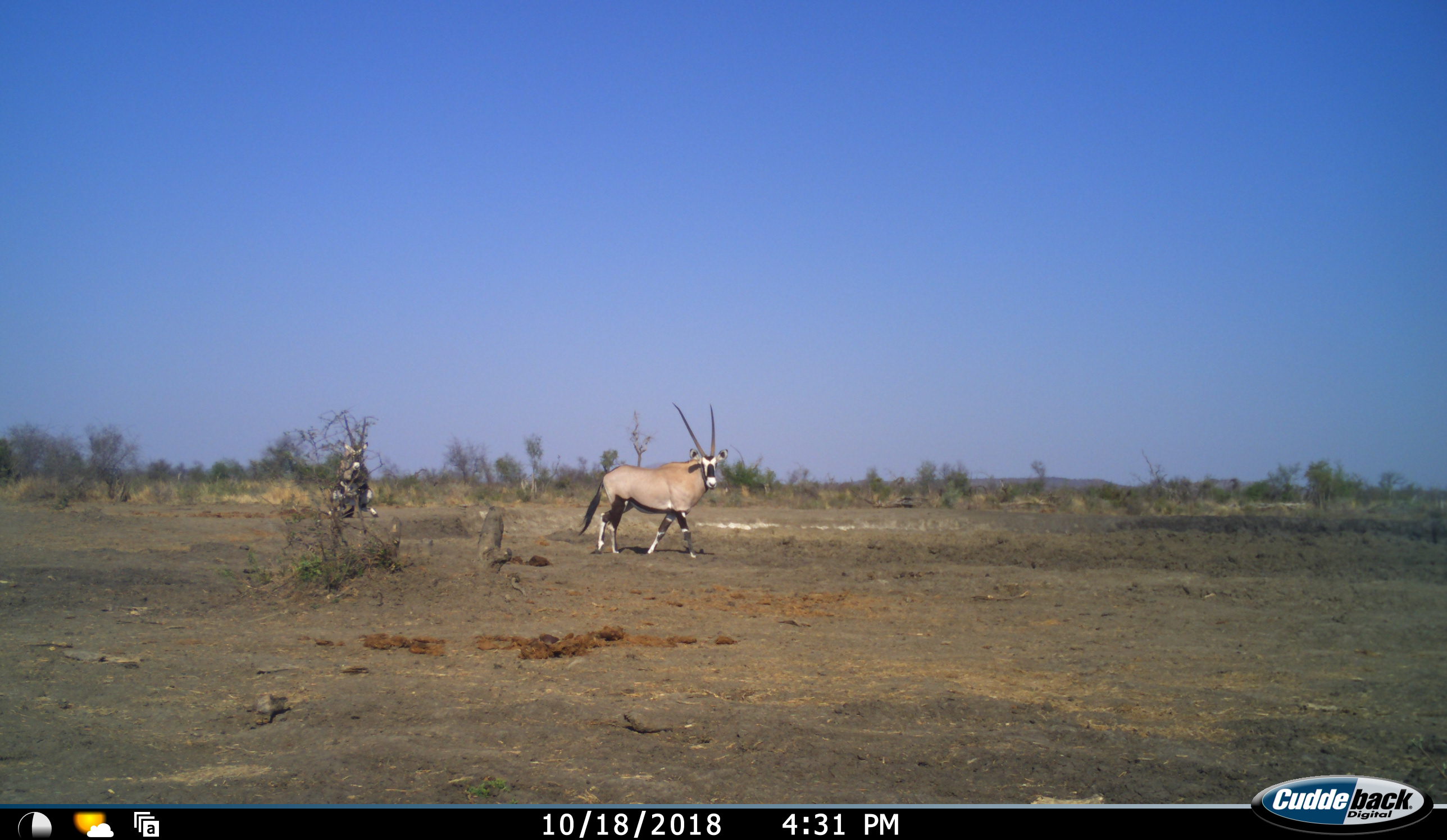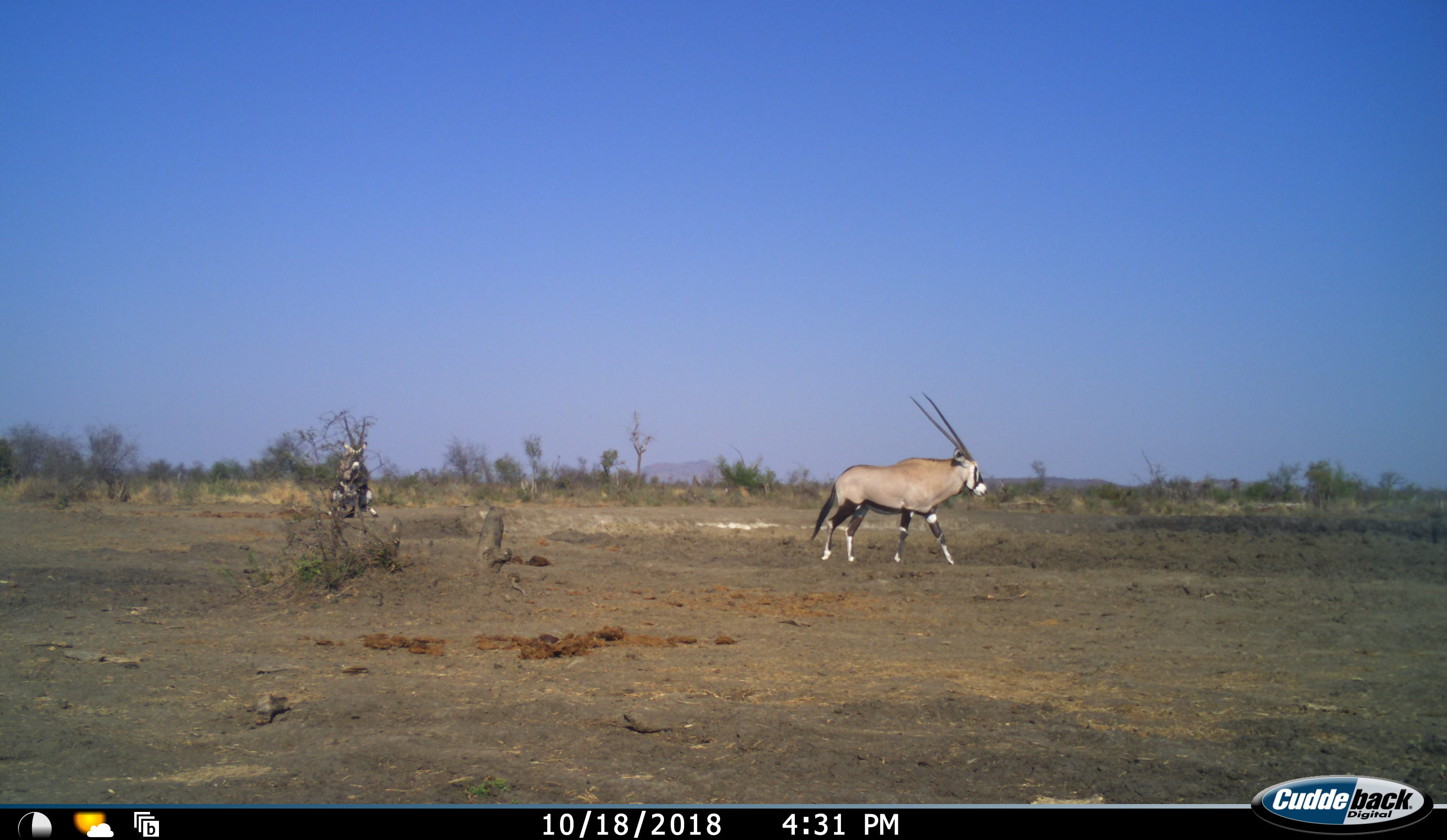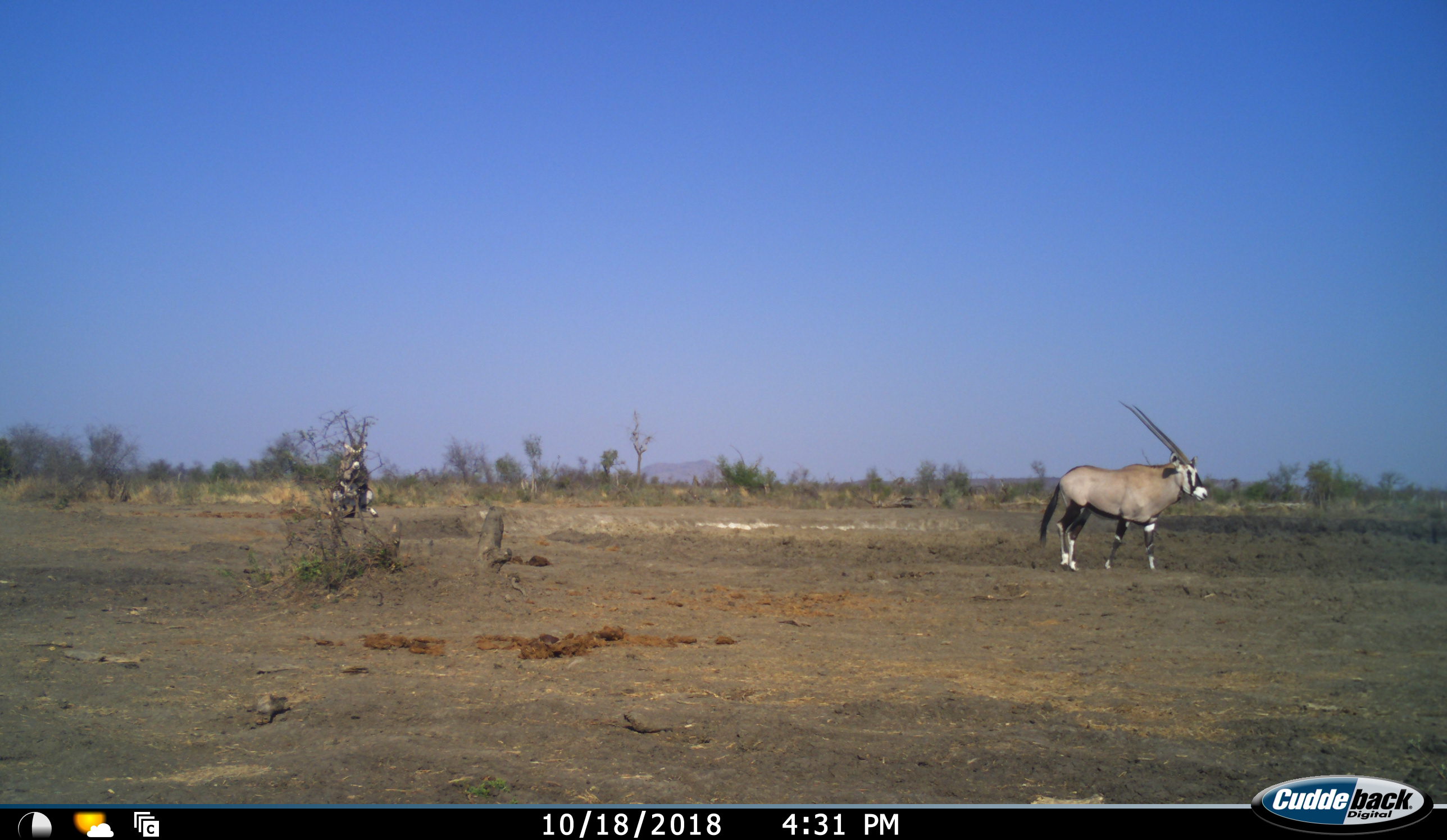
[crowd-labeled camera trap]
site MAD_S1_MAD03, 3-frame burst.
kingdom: Animalia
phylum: Chordata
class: Mammalia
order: Artiodactyla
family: Bovidae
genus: Oryx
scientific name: Oryx gazella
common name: gemsbok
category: oryx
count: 2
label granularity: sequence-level